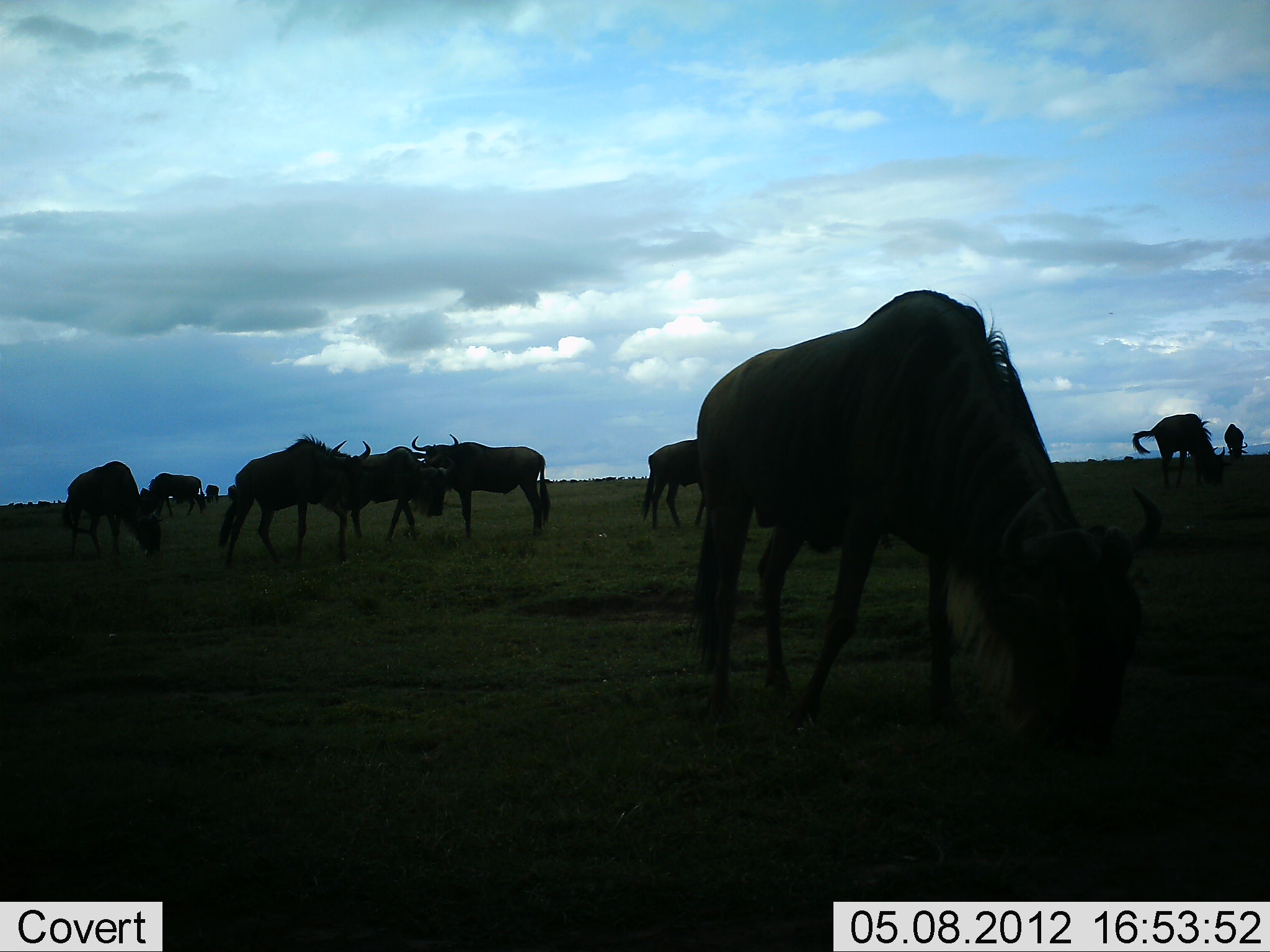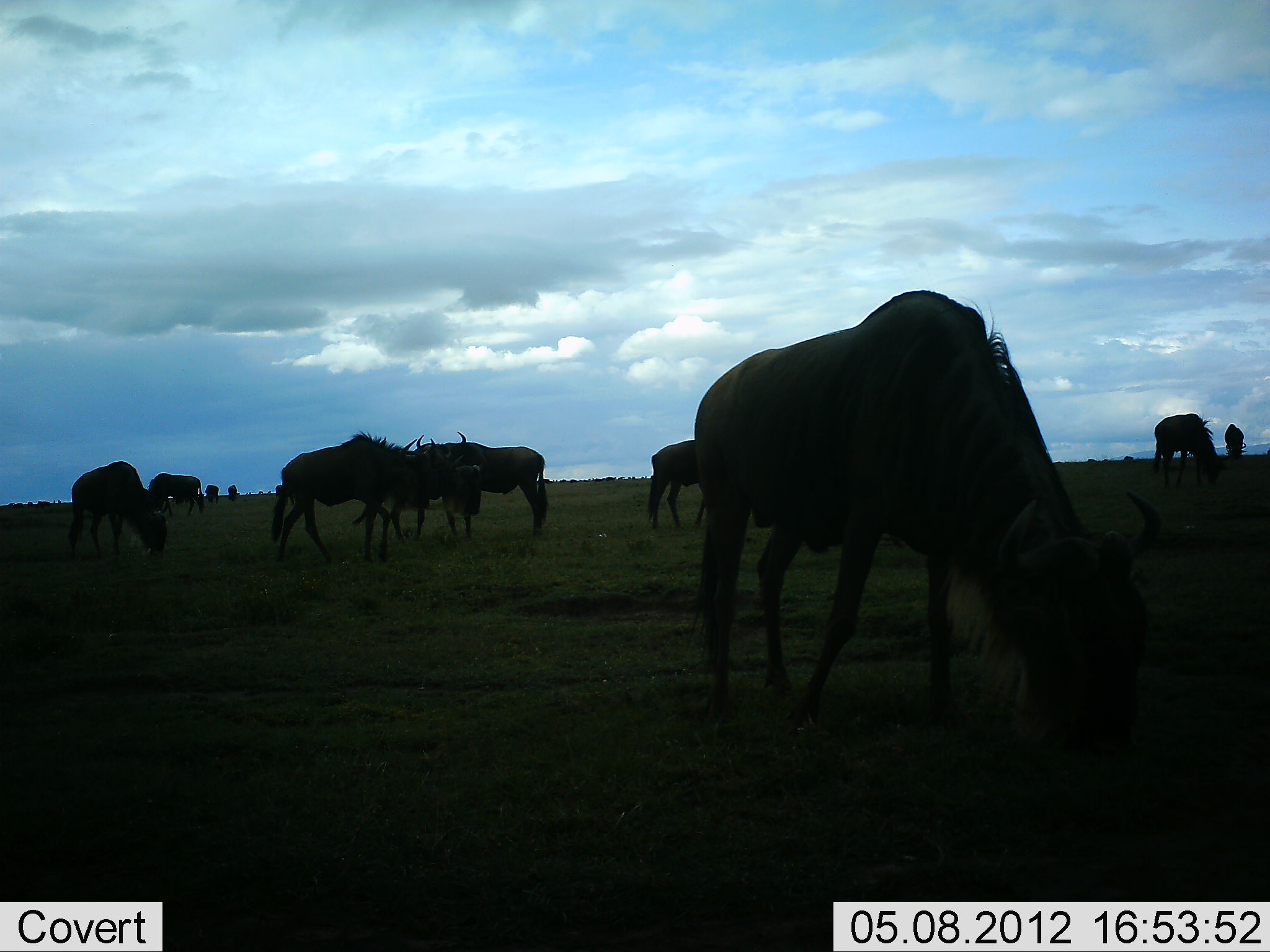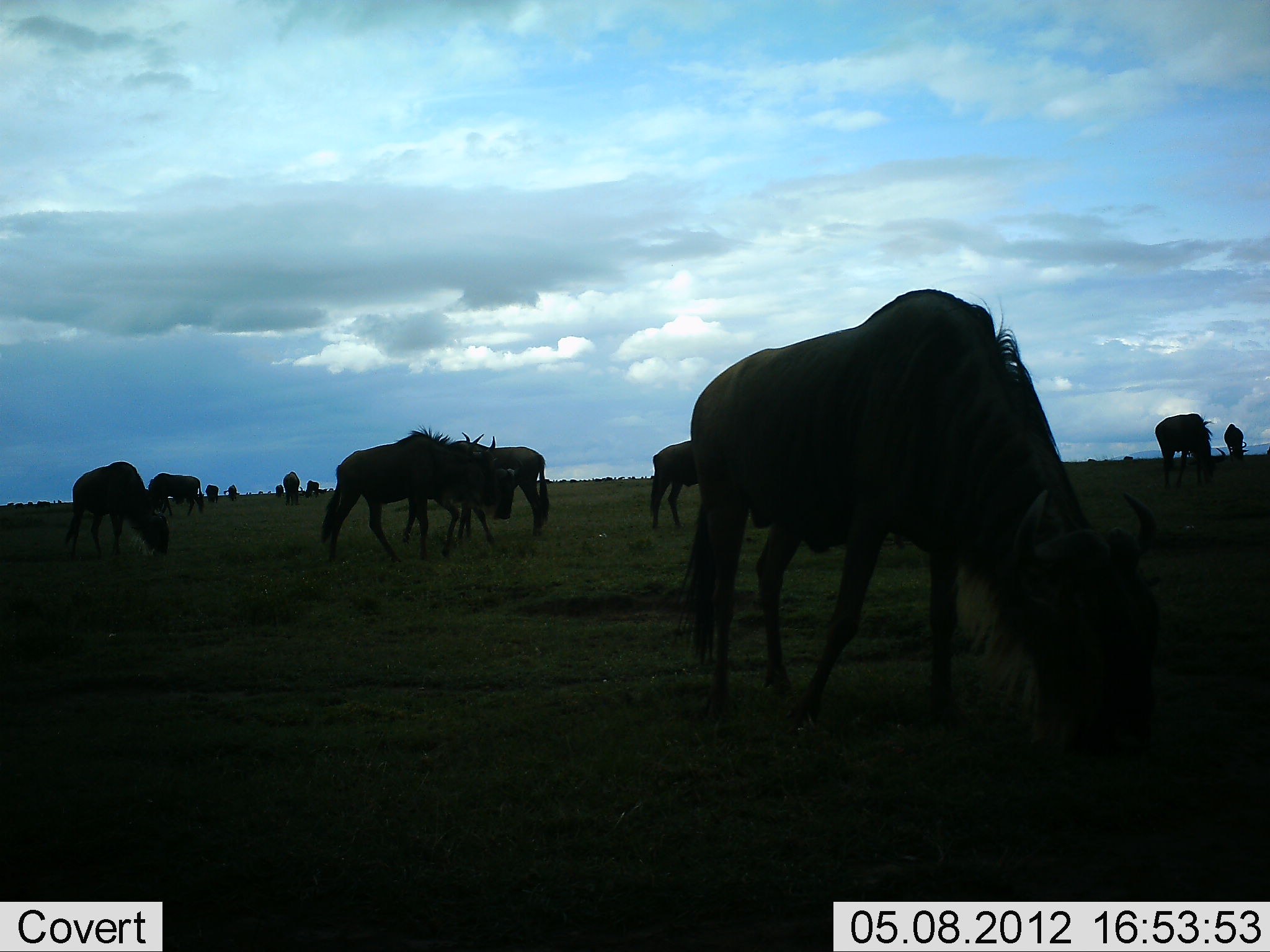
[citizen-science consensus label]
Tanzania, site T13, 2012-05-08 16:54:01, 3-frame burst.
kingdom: Animalia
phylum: Chordata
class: Mammalia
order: Artiodactyla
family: Bovidae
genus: Connochaetes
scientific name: Connochaetes taurinus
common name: blue wildebeest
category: wildebeest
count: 11-50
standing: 40%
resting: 0%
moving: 40%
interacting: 0%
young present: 0%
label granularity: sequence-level